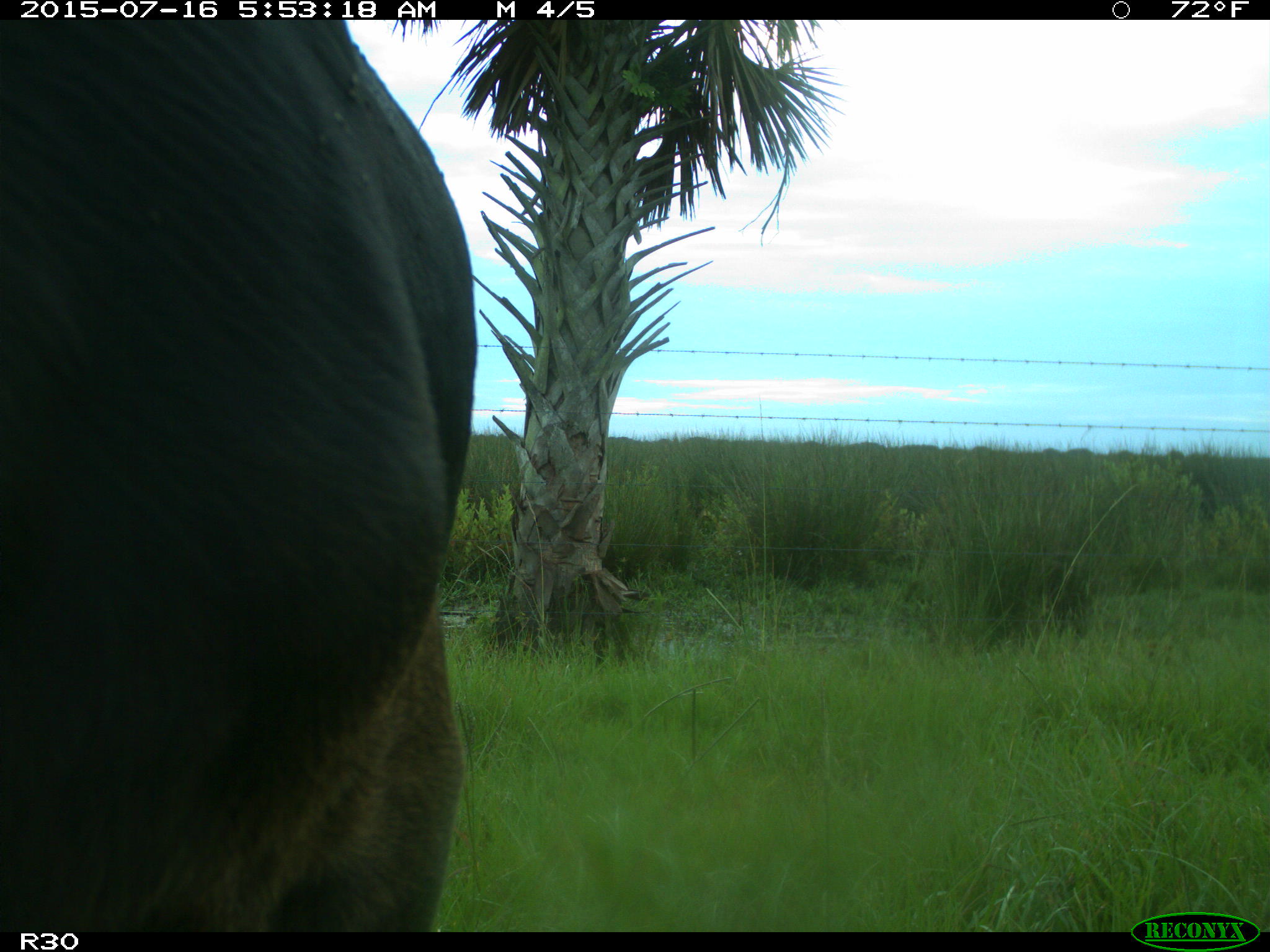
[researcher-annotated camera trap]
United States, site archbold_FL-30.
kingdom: Animalia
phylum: Chordata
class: Mammalia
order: Artiodactyla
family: Bovidae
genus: Bos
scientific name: Bos taurus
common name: domestic cow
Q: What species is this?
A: Bos taurus (domestic cow).